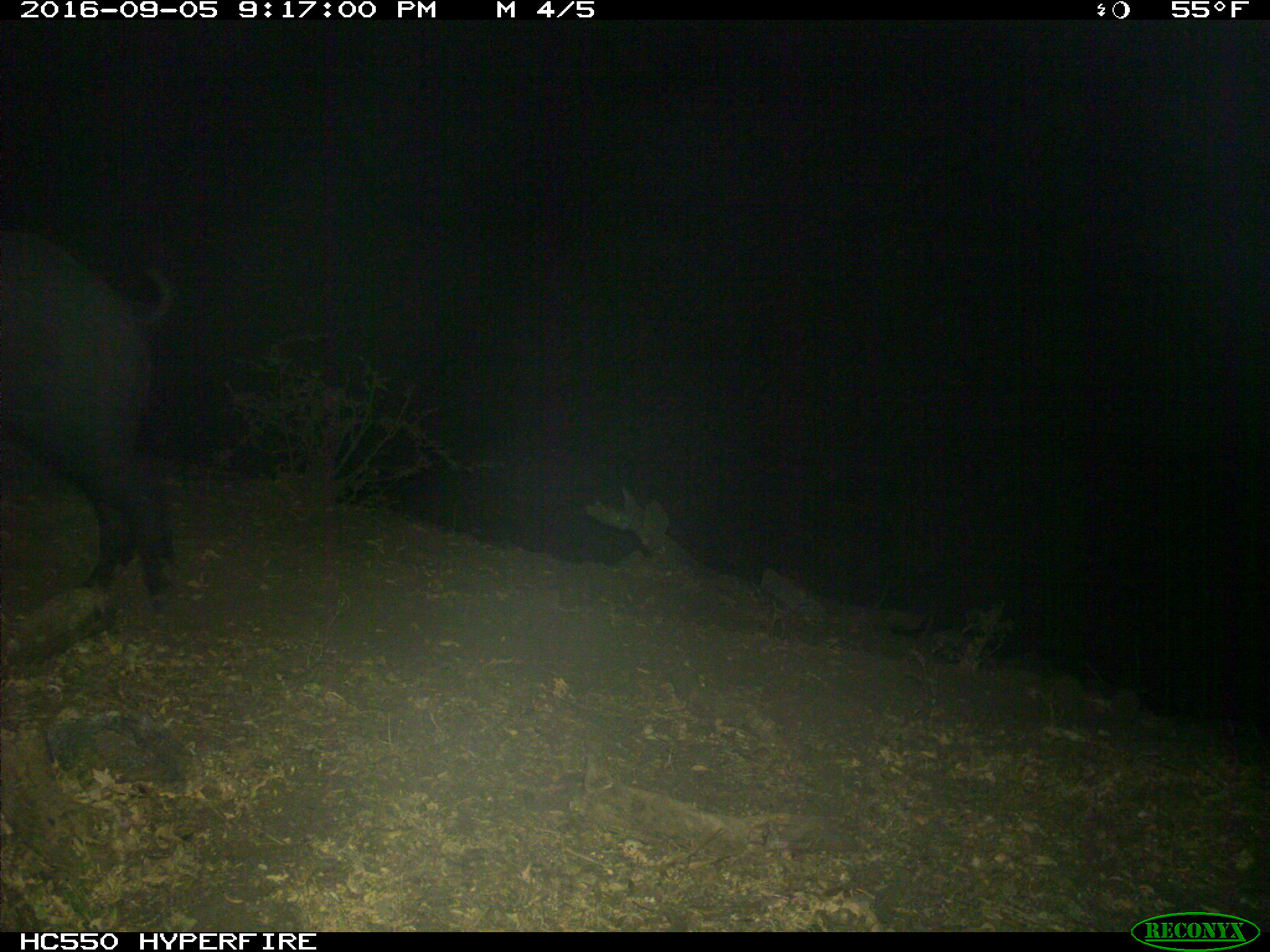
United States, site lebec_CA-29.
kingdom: Animalia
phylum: Chordata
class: Mammalia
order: Artiodactyla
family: Suidae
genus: Sus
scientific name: Sus scrofa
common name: wild boar